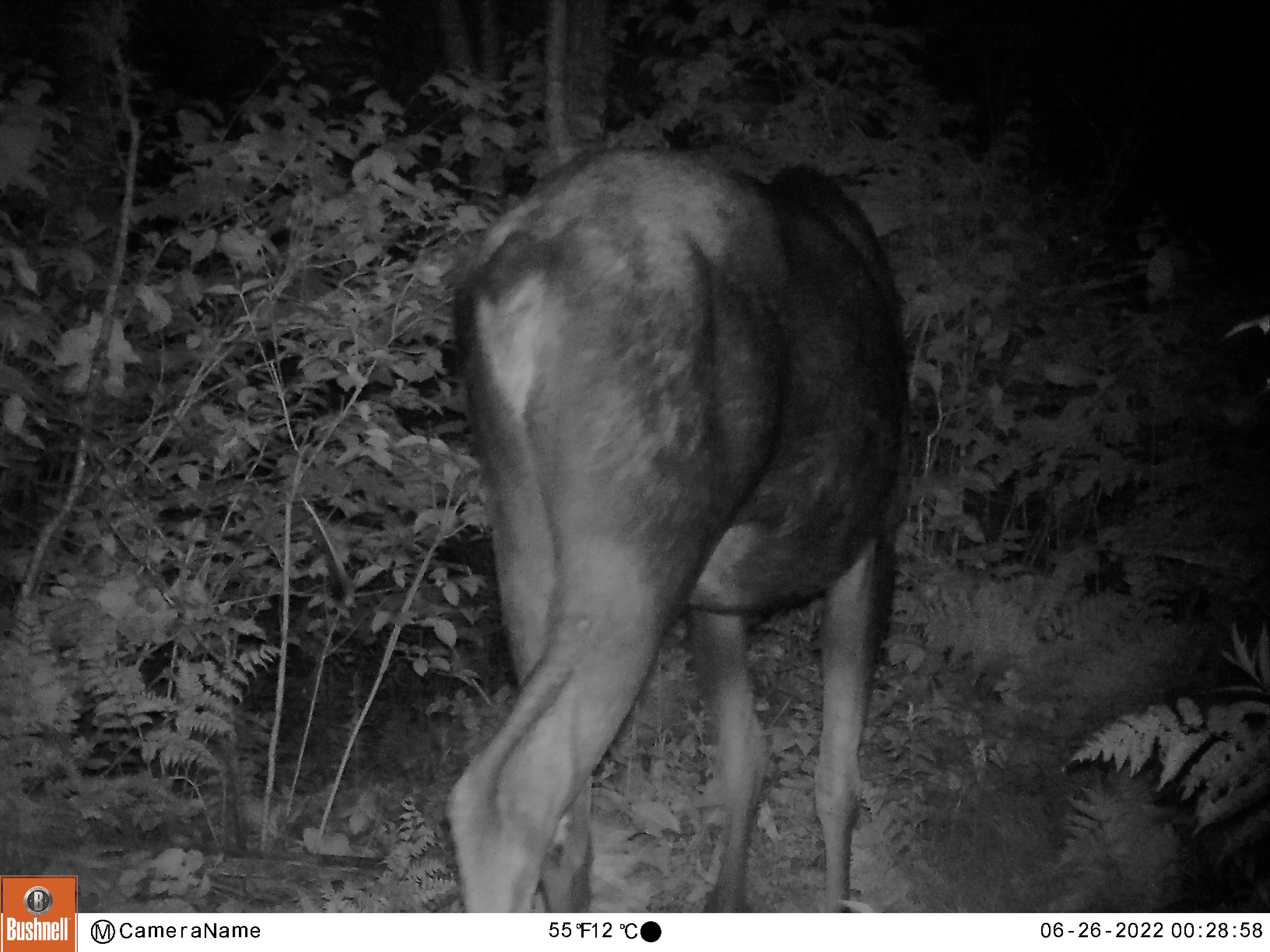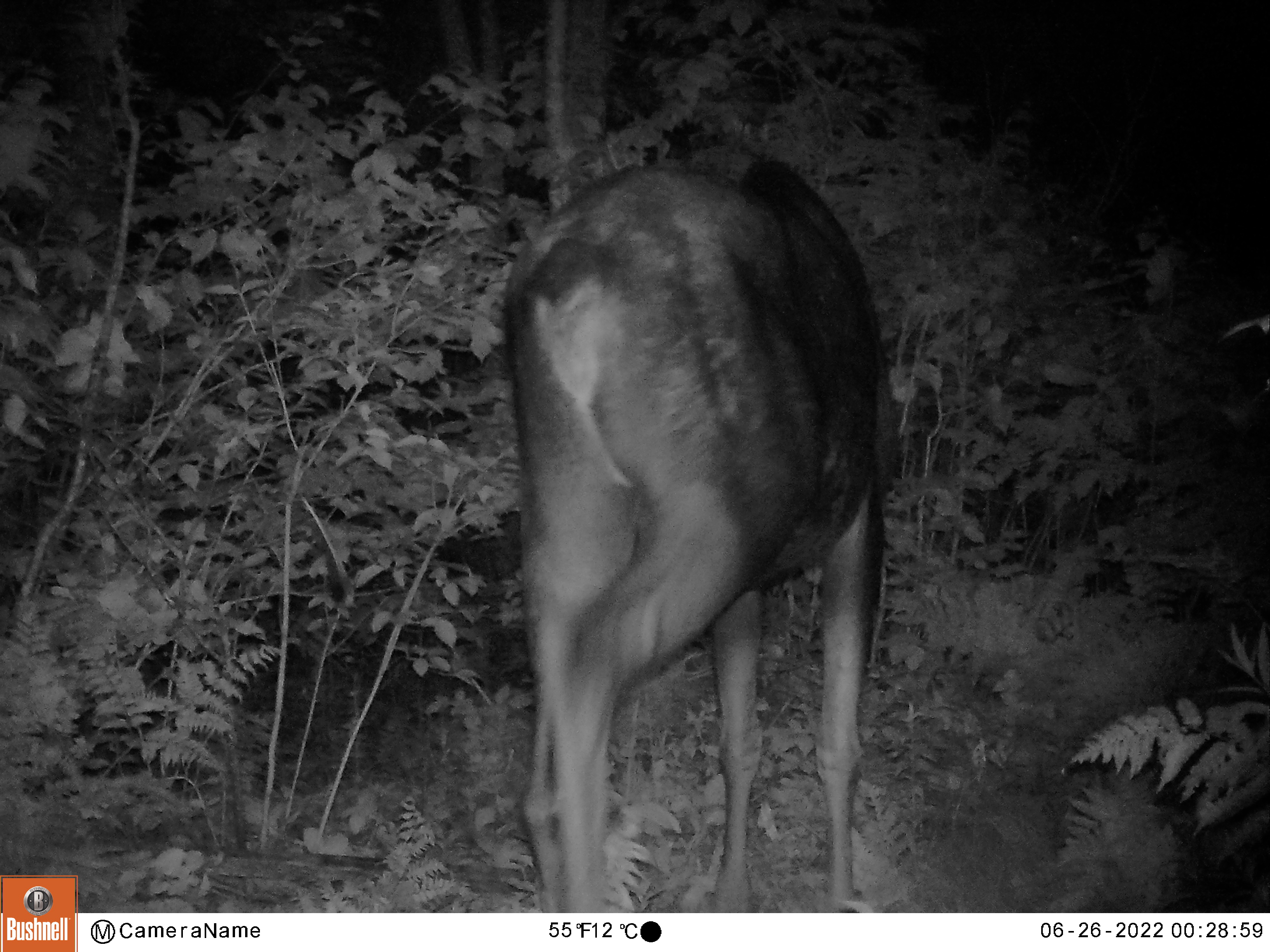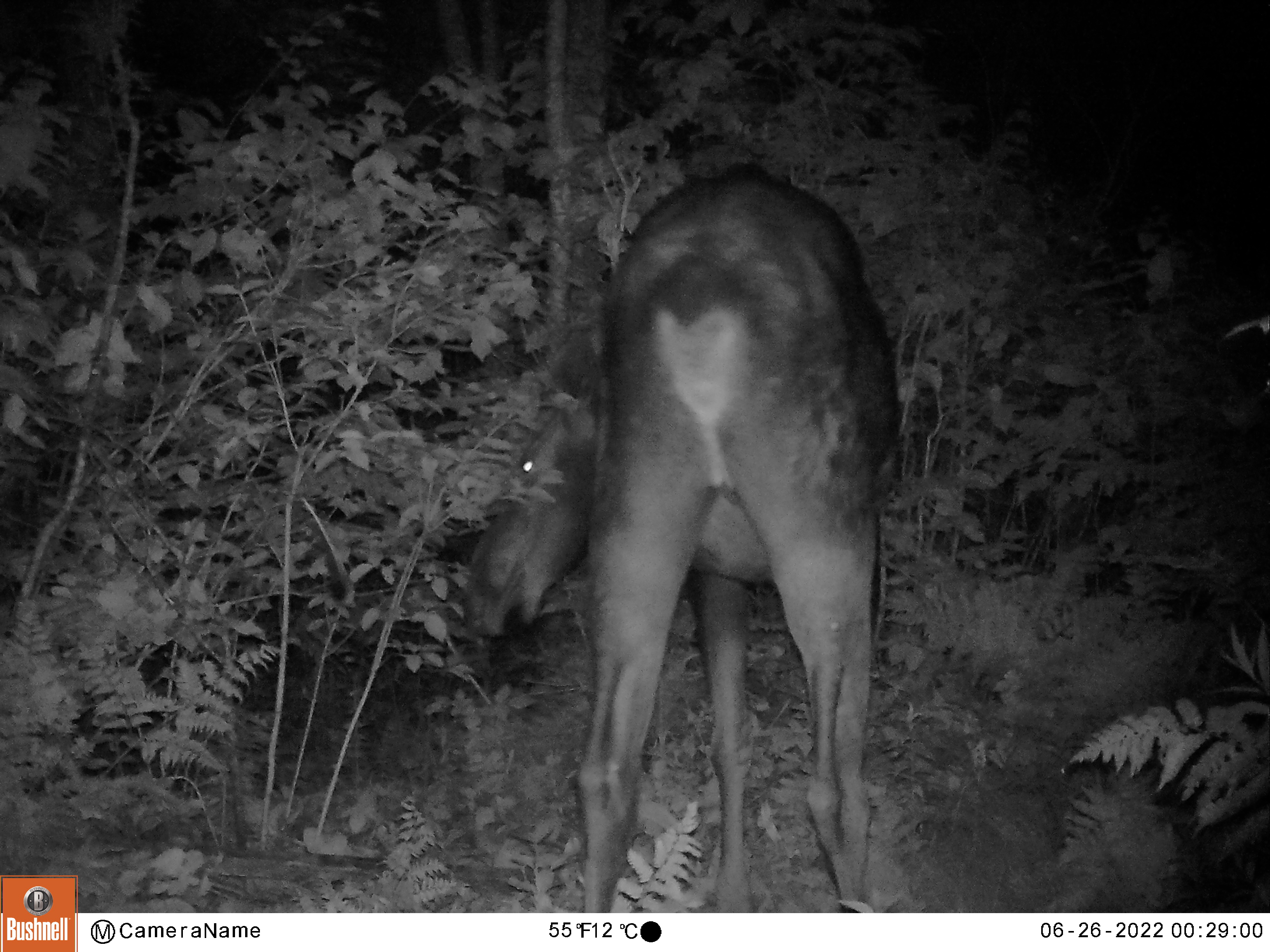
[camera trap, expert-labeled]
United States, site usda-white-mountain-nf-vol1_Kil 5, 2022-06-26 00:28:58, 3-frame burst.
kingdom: Animalia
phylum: Chordata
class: Mammalia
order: Artiodactyla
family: Cervidae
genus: Alces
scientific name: Alces alces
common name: moose